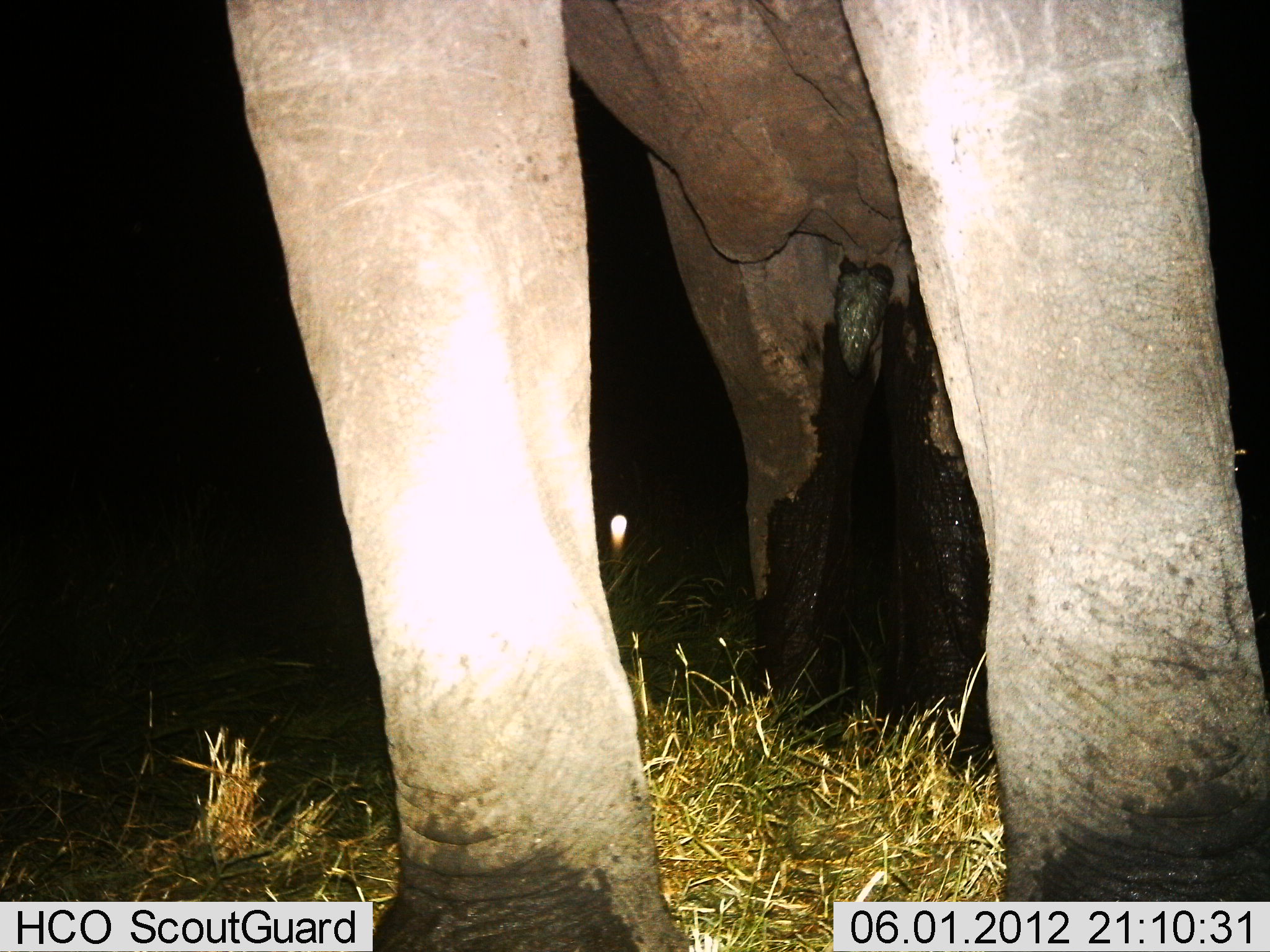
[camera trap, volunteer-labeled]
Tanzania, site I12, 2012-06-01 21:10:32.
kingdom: Animalia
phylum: Chordata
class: Mammalia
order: Proboscidea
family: Elephantidae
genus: Loxodonta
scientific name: Loxodonta africana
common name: african bush elephant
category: elephant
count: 1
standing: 100%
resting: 0%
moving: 0%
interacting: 0%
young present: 0%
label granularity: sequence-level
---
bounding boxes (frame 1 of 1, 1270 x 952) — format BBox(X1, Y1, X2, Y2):
animal: BBox(219, 2, 1269, 950)